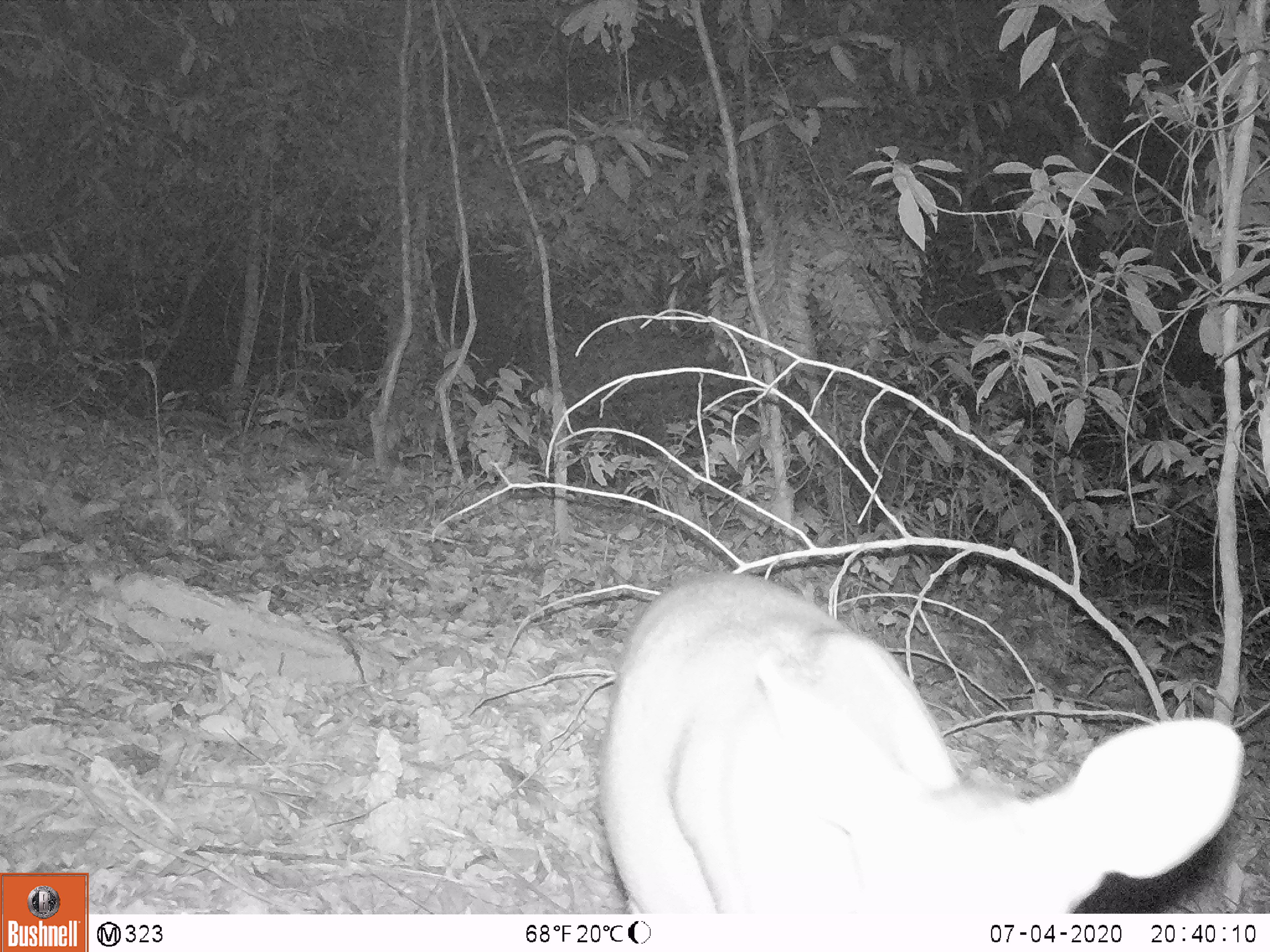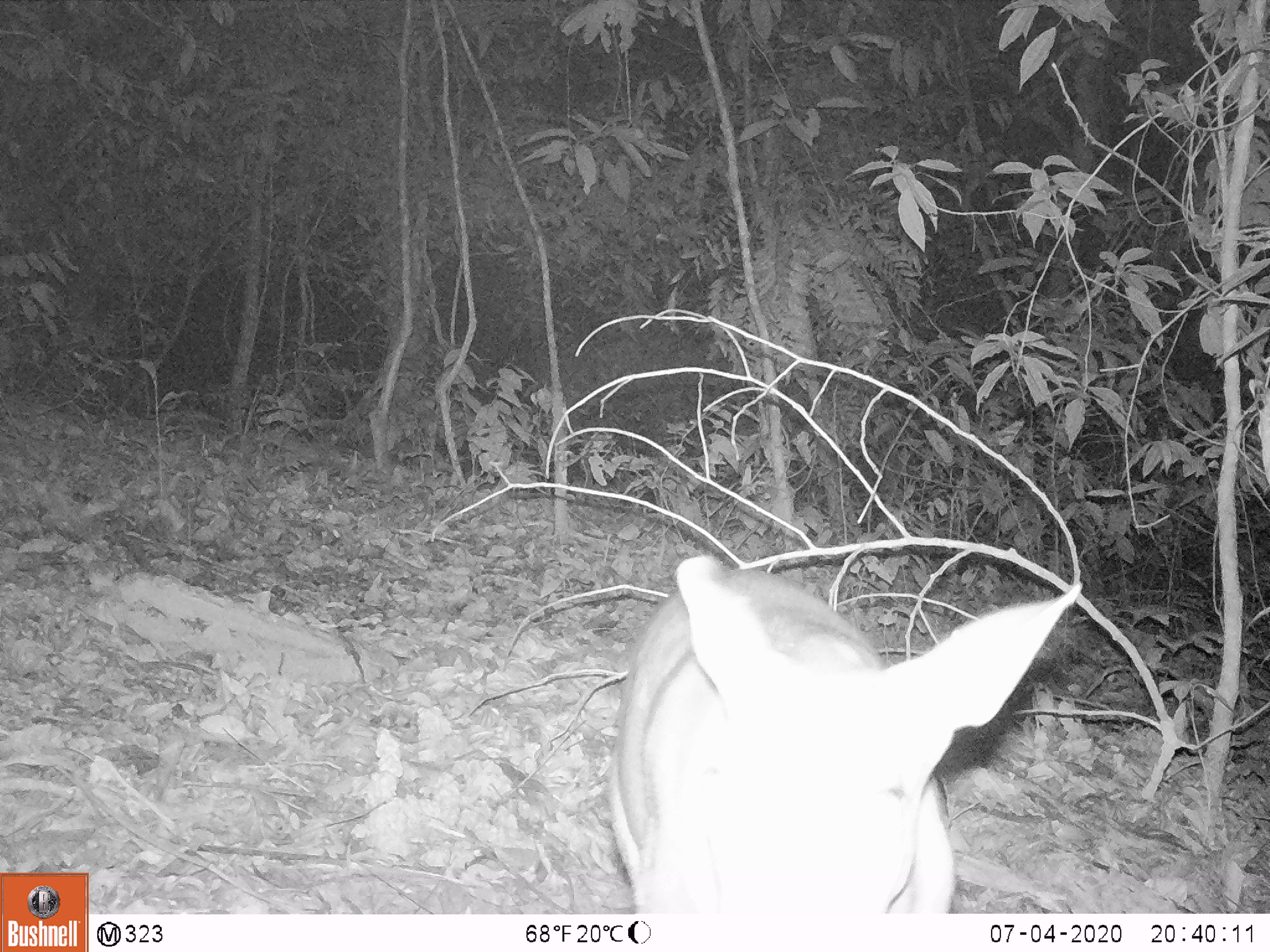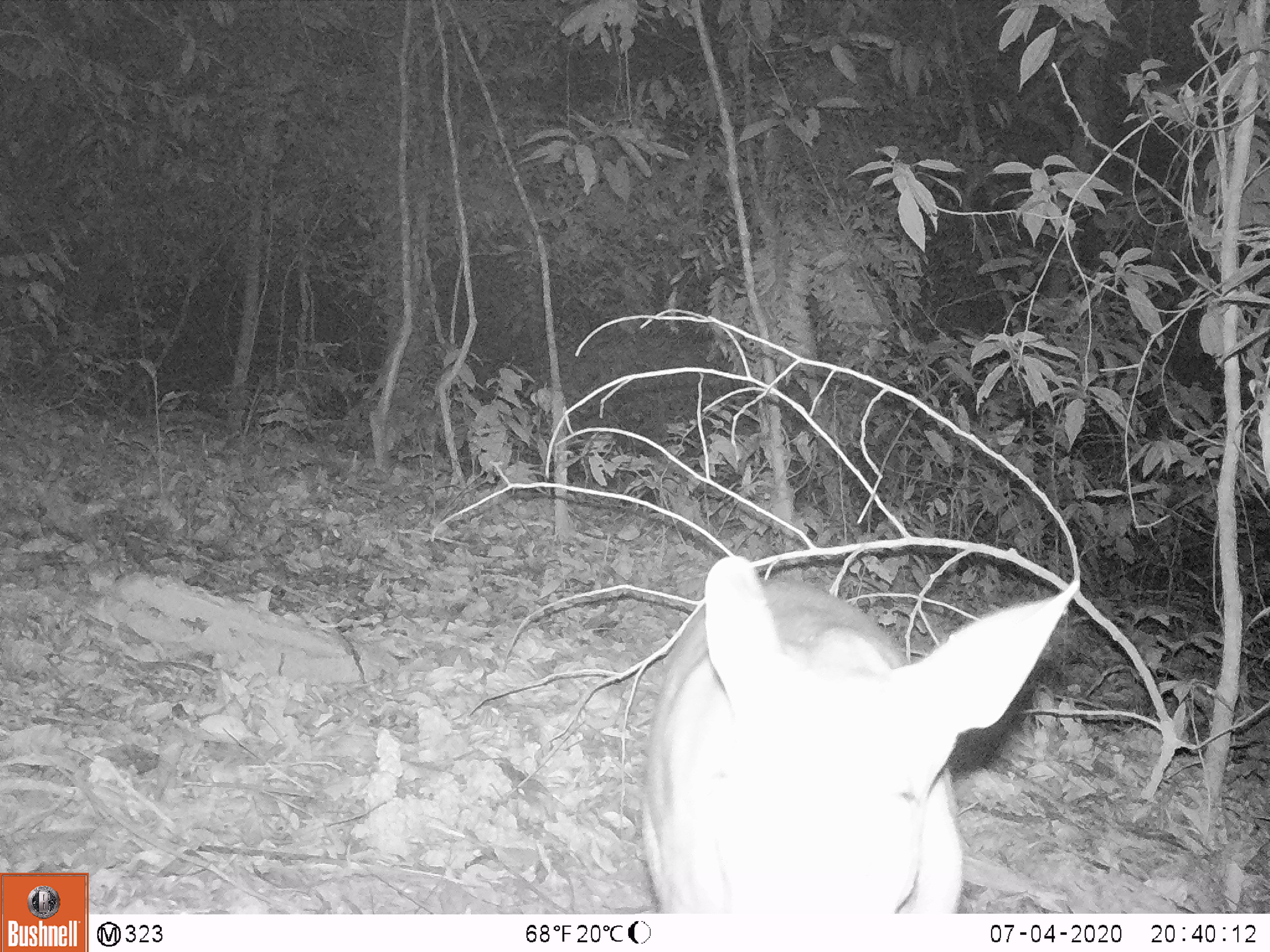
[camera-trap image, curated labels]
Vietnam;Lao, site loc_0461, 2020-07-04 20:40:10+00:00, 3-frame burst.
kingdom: Animalia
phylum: Chordata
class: Mammalia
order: Artiodactyla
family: Cervidae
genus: Muntiacus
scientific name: Muntiacus rooseveltorum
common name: roosevelt's muntjac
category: roosevelts muntjac group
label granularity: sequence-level